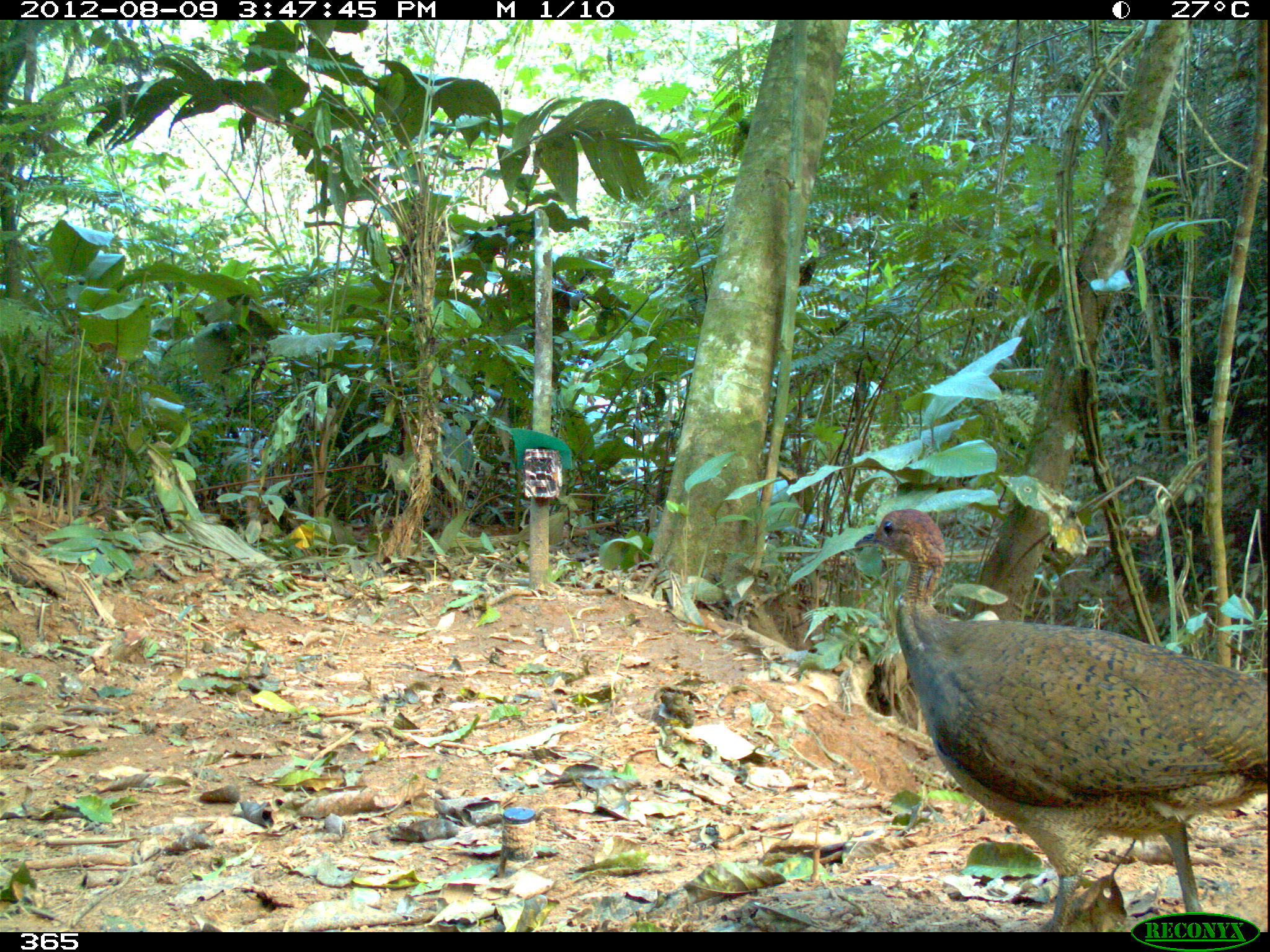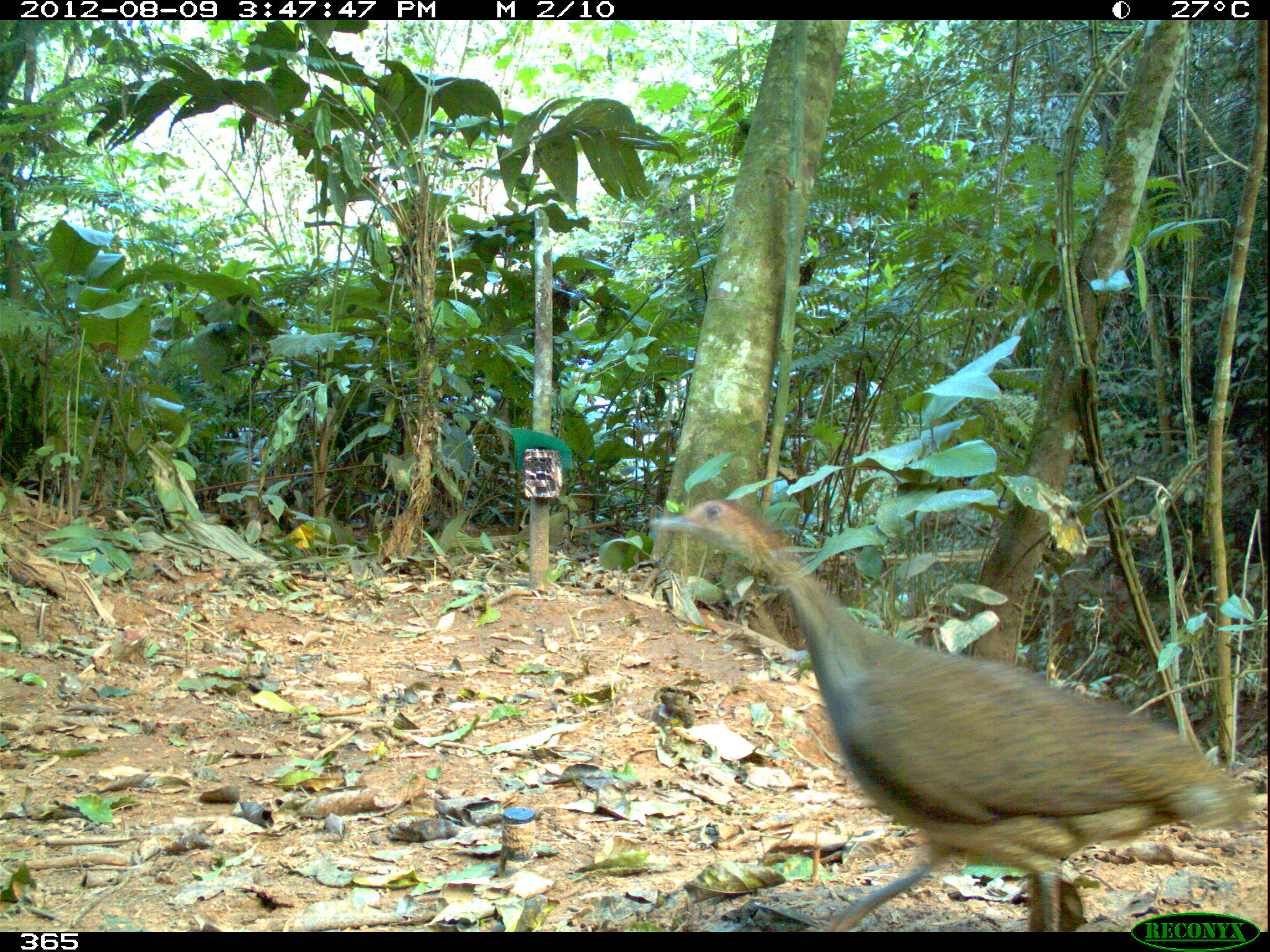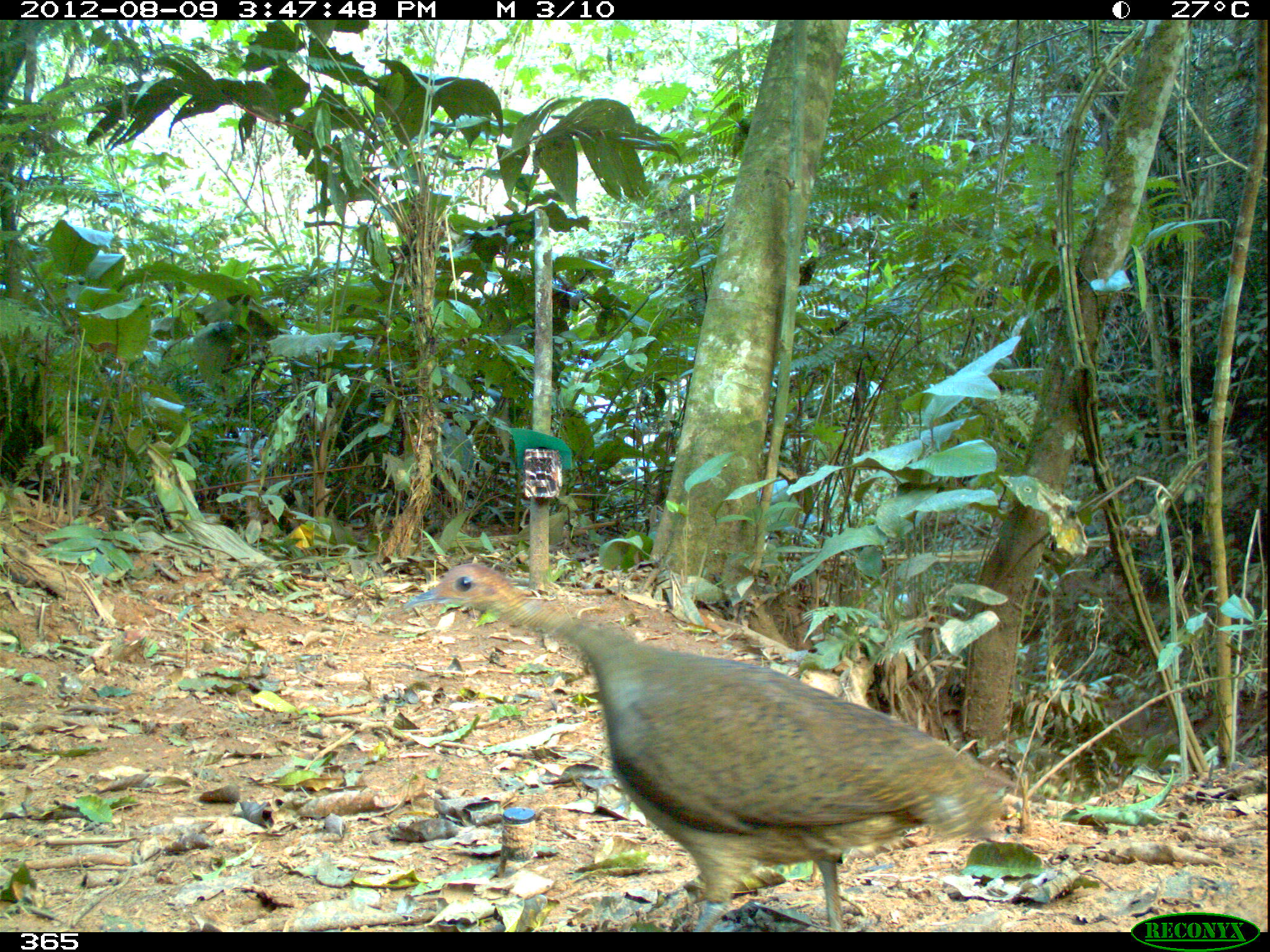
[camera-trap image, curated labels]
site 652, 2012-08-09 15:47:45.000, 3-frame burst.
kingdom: Animalia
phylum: Chordata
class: Aves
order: Galliformes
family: Phasianidae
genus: Alectoris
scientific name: Alectoris rufa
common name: red-legged partridge